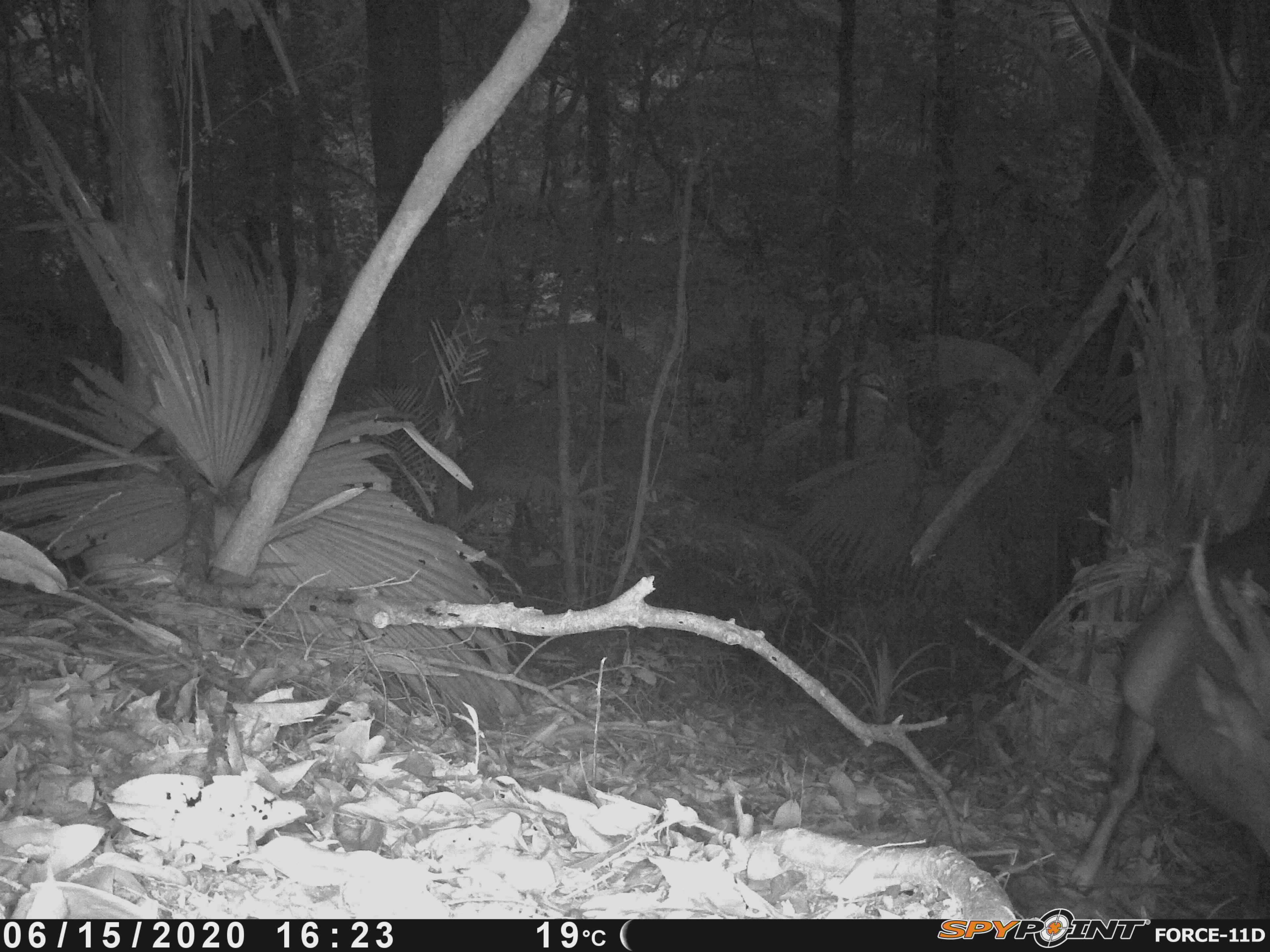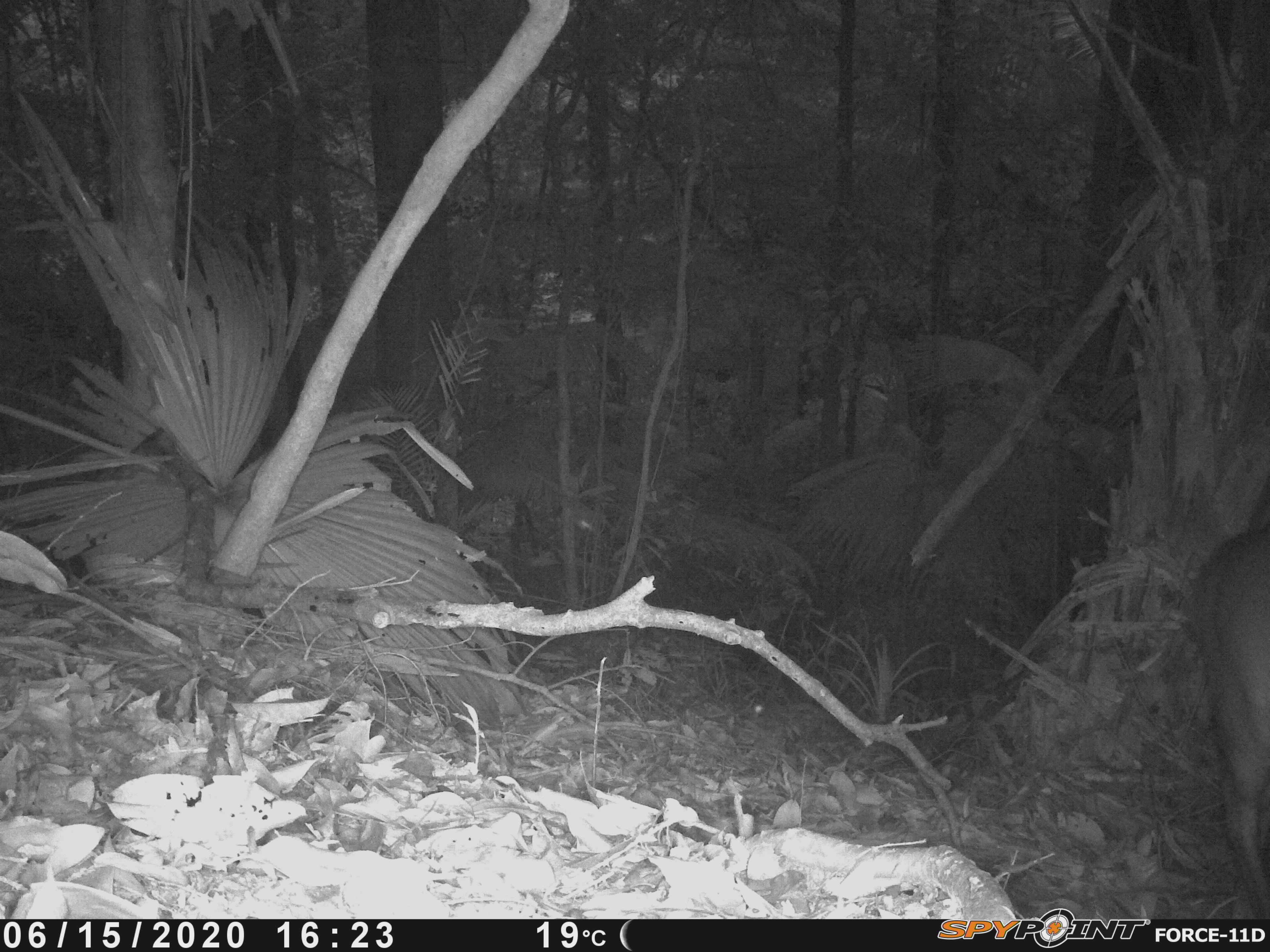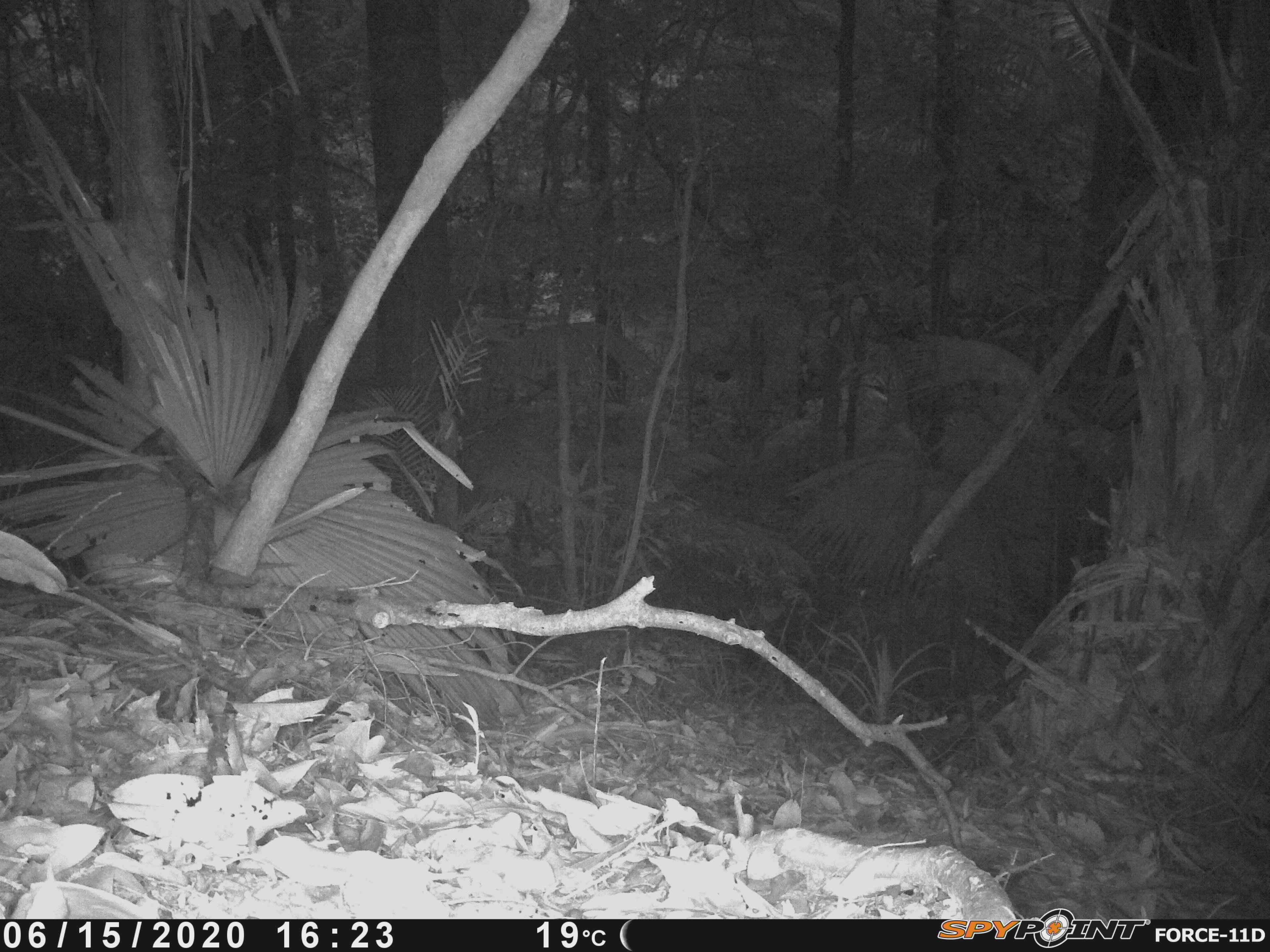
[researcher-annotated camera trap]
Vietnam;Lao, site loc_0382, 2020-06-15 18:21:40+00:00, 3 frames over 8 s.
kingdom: Animalia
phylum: Chordata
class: Mammalia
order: Artiodactyla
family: Cervidae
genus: Muntiacus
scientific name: Muntiacus vuquangensis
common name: large-antlered muntjac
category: large antlered muntjac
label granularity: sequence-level